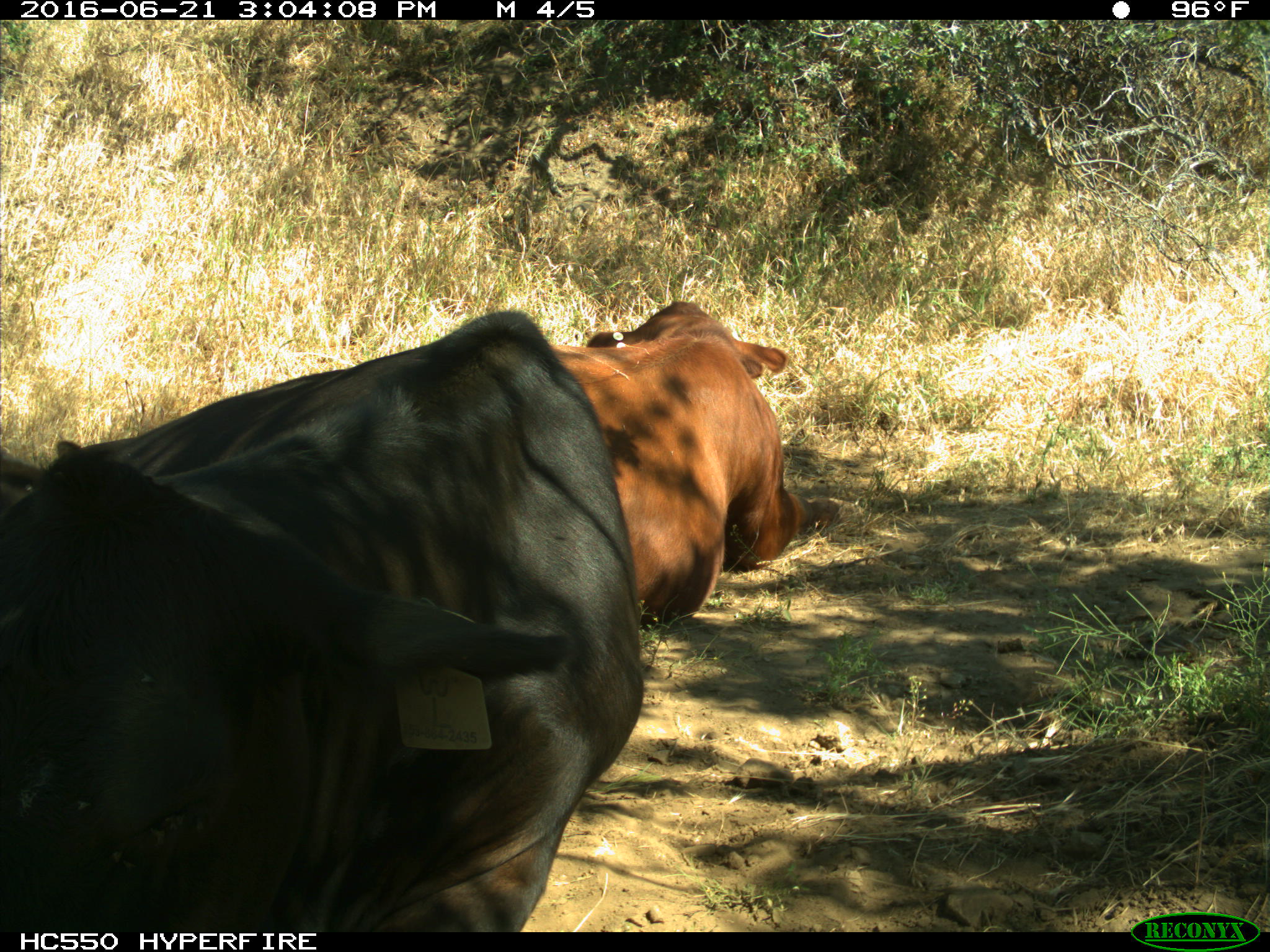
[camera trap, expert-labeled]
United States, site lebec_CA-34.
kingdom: Animalia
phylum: Chordata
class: Mammalia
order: Artiodactyla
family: Bovidae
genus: Bos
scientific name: Bos taurus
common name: domestic cow